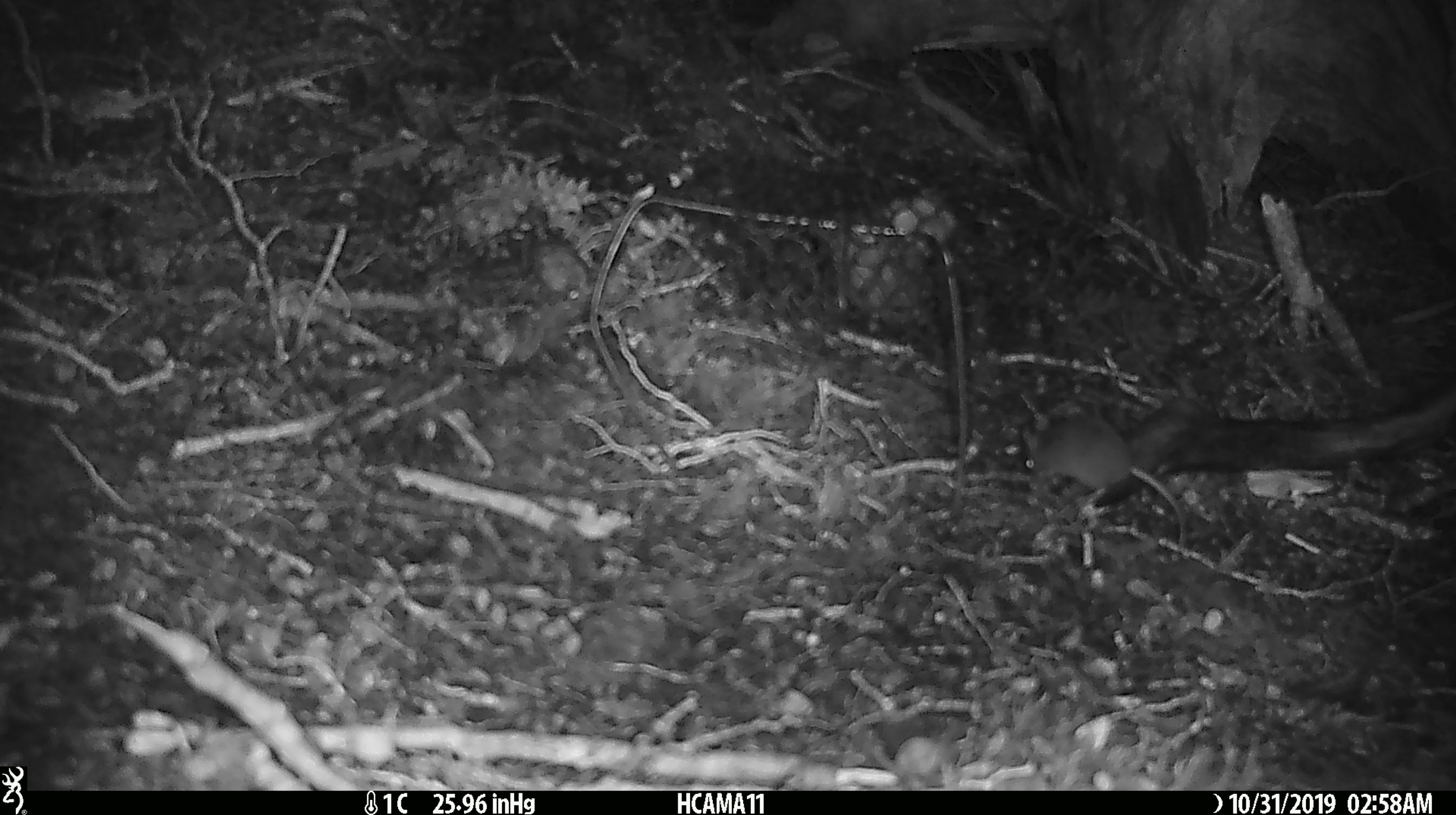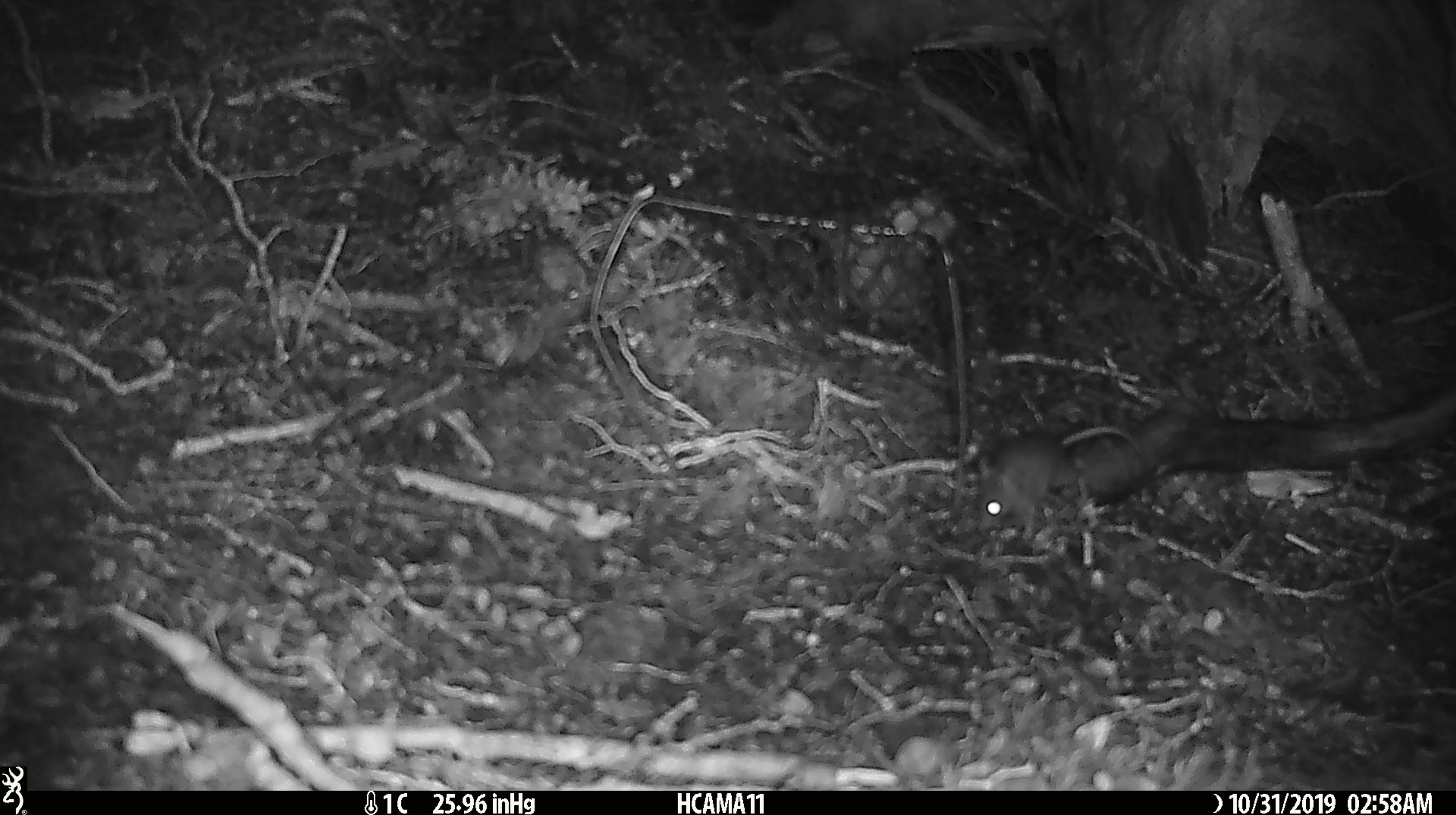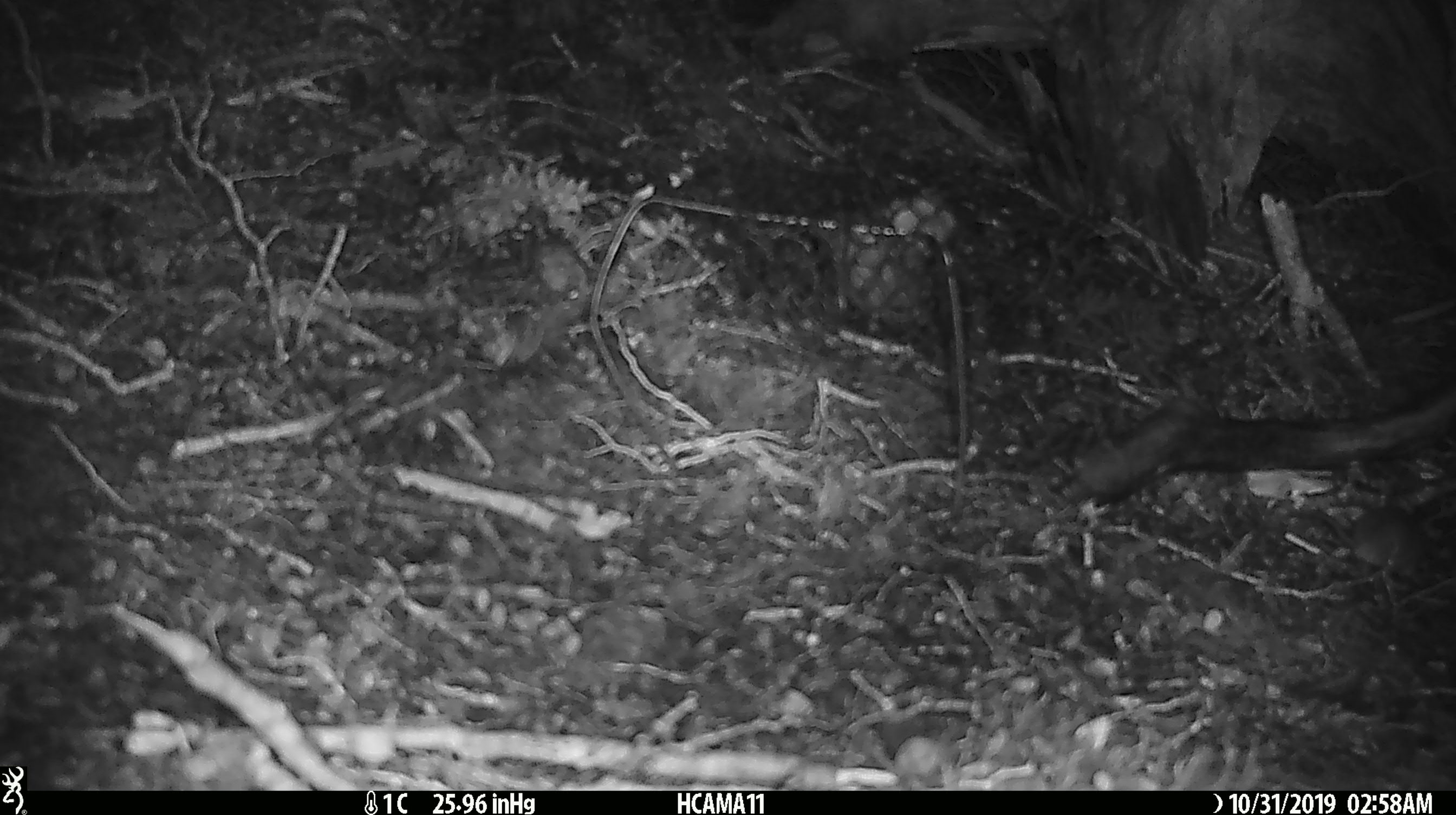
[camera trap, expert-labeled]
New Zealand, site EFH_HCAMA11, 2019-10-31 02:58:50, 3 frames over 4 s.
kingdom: Animalia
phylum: Chordata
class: Mammalia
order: Rodentia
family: Muridae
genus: Mus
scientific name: Mus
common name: mouse